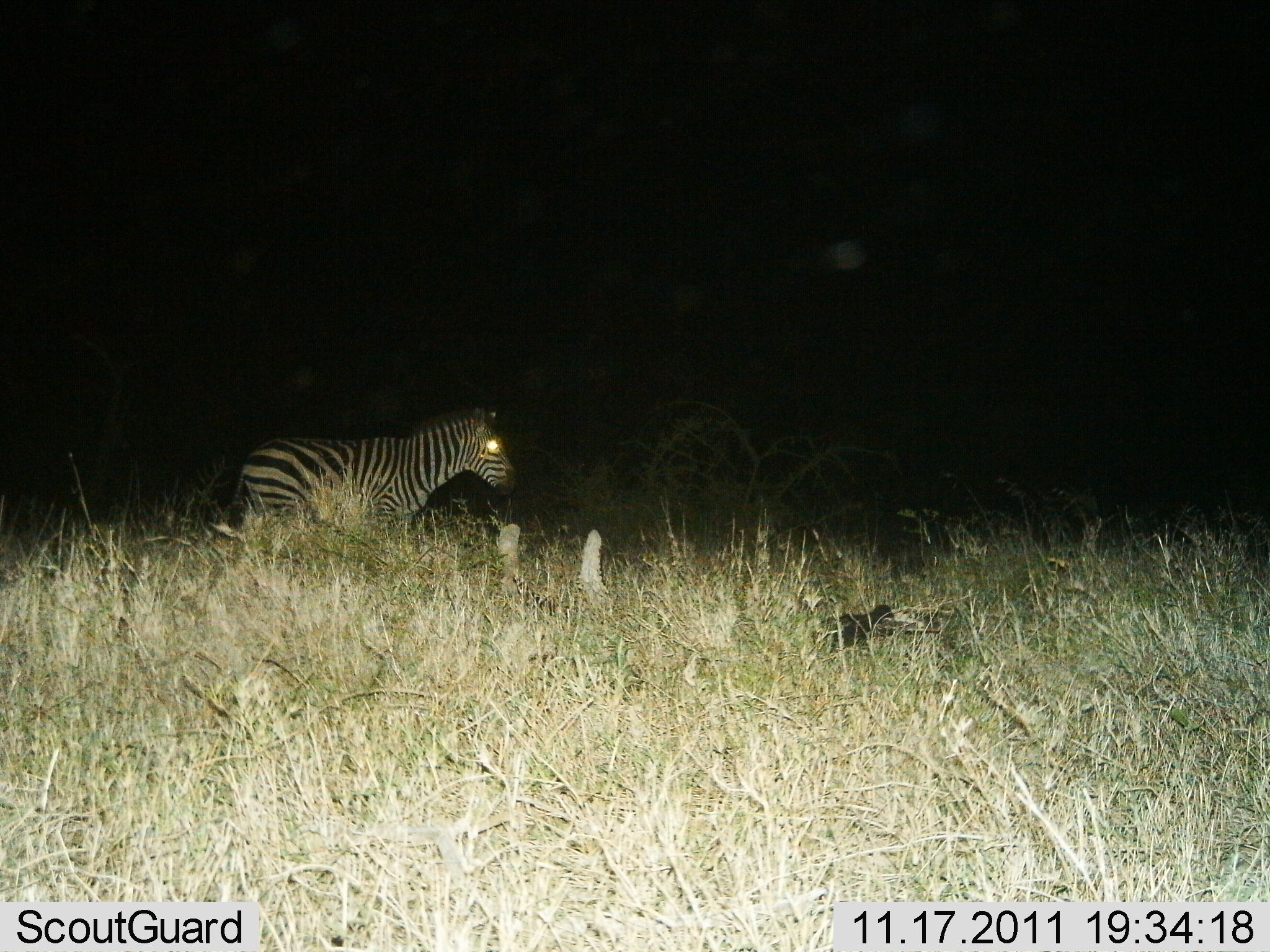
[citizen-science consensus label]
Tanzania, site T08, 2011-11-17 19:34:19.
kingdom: Animalia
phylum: Chordata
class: Mammalia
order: Perissodactyla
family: Equidae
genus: Equus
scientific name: Equus quagga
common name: plains zebra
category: zebra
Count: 1.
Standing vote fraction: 57%.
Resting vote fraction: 0%.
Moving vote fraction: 43%.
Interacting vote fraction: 0%.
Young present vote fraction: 0%.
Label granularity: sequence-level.